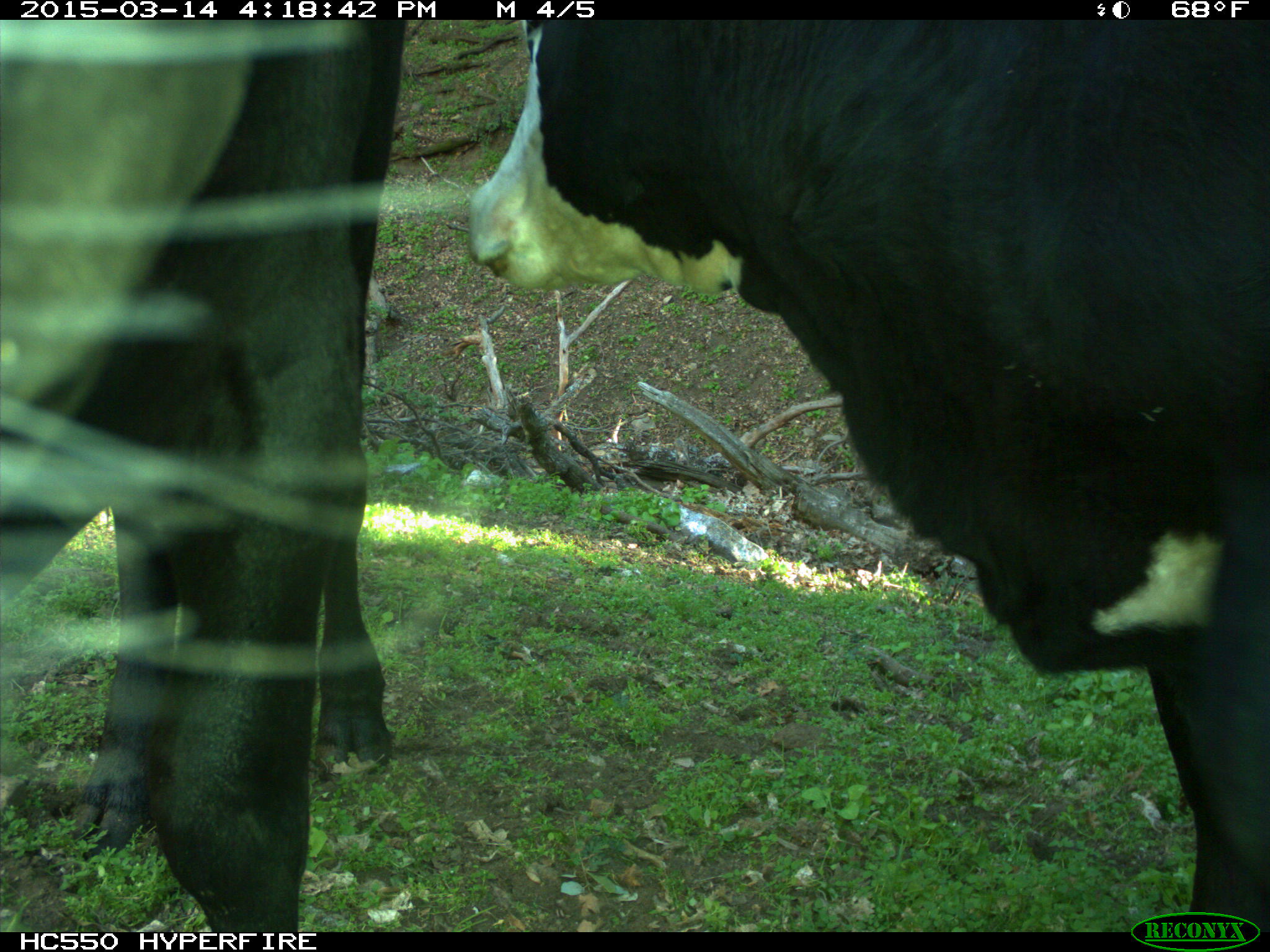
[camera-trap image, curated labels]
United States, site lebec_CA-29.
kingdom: Animalia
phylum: Chordata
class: Mammalia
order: Artiodactyla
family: Bovidae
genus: Bos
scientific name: Bos taurus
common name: domestic cow